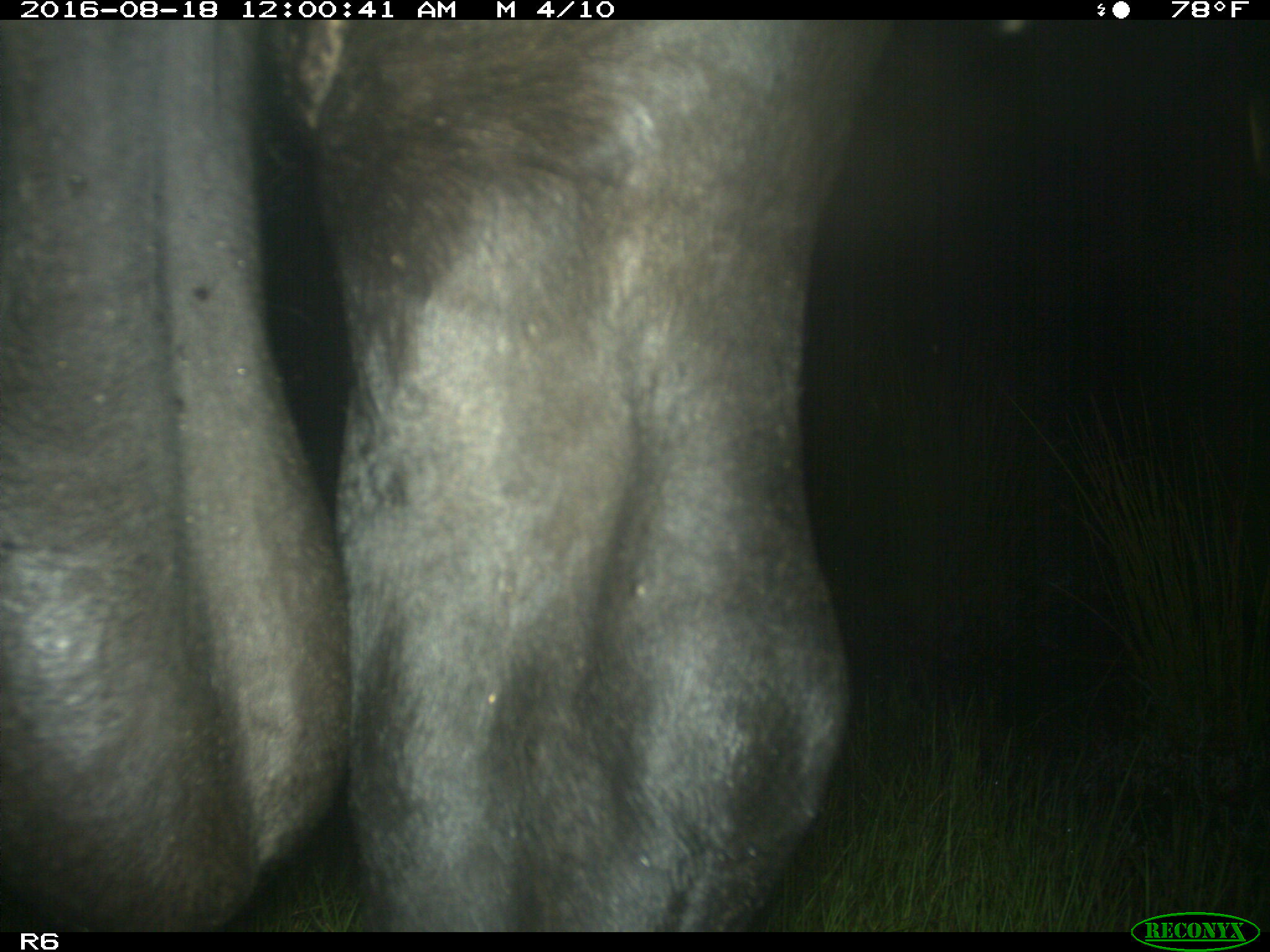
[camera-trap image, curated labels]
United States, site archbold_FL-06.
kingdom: Animalia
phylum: Chordata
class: Mammalia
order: Artiodactyla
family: Bovidae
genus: Bos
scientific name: Bos taurus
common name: domestic cow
Bos taurus (domestic cow).